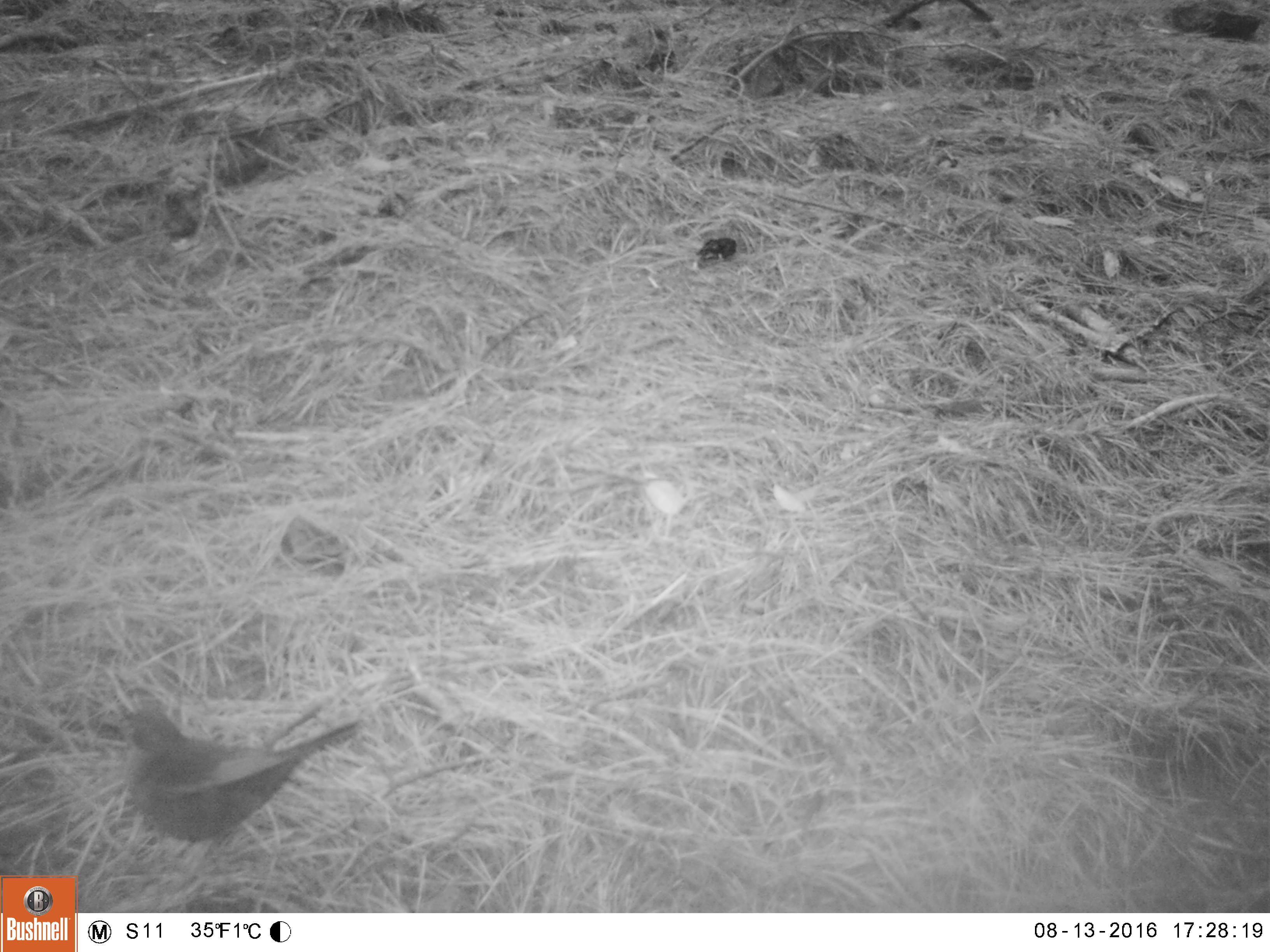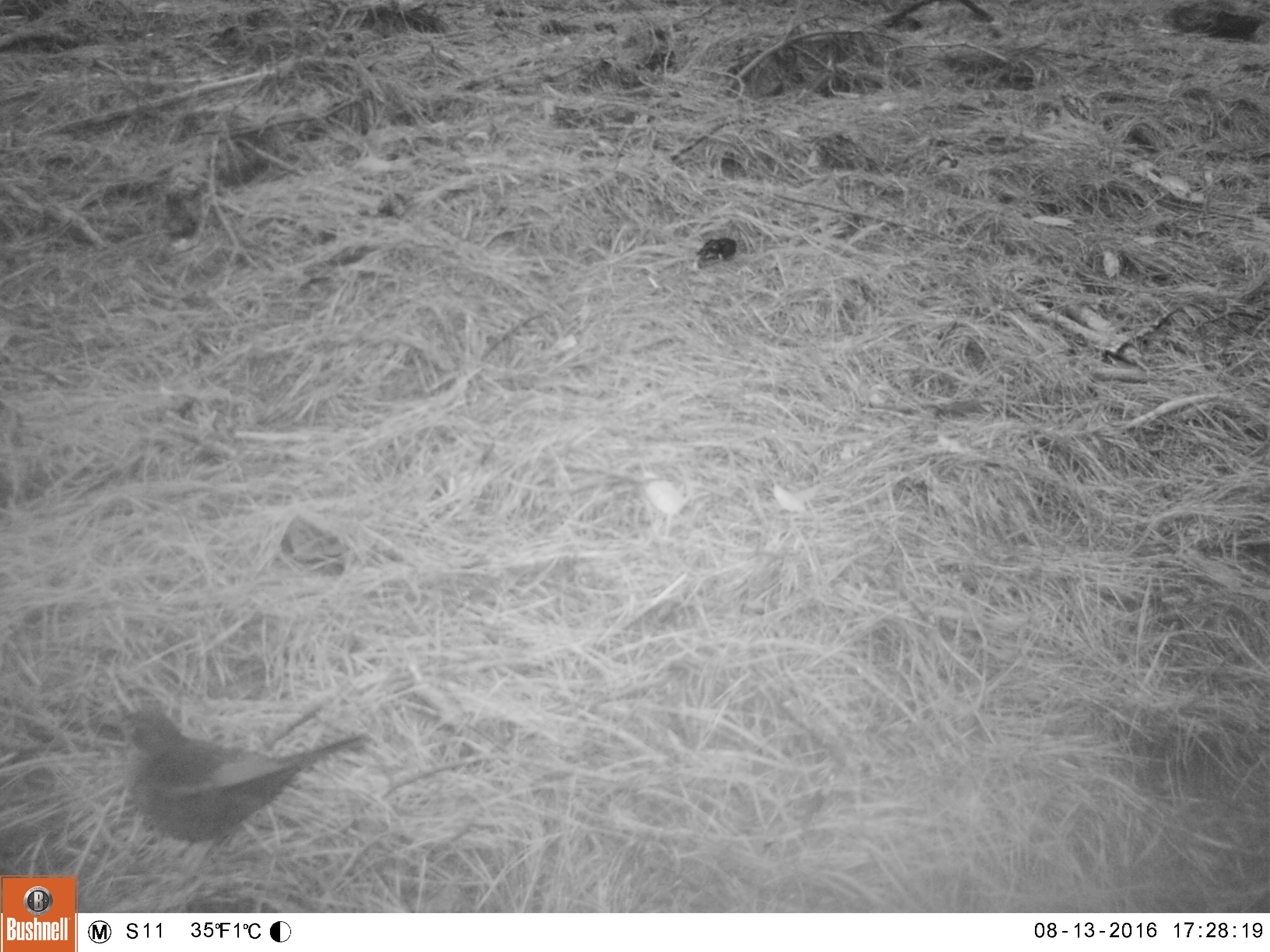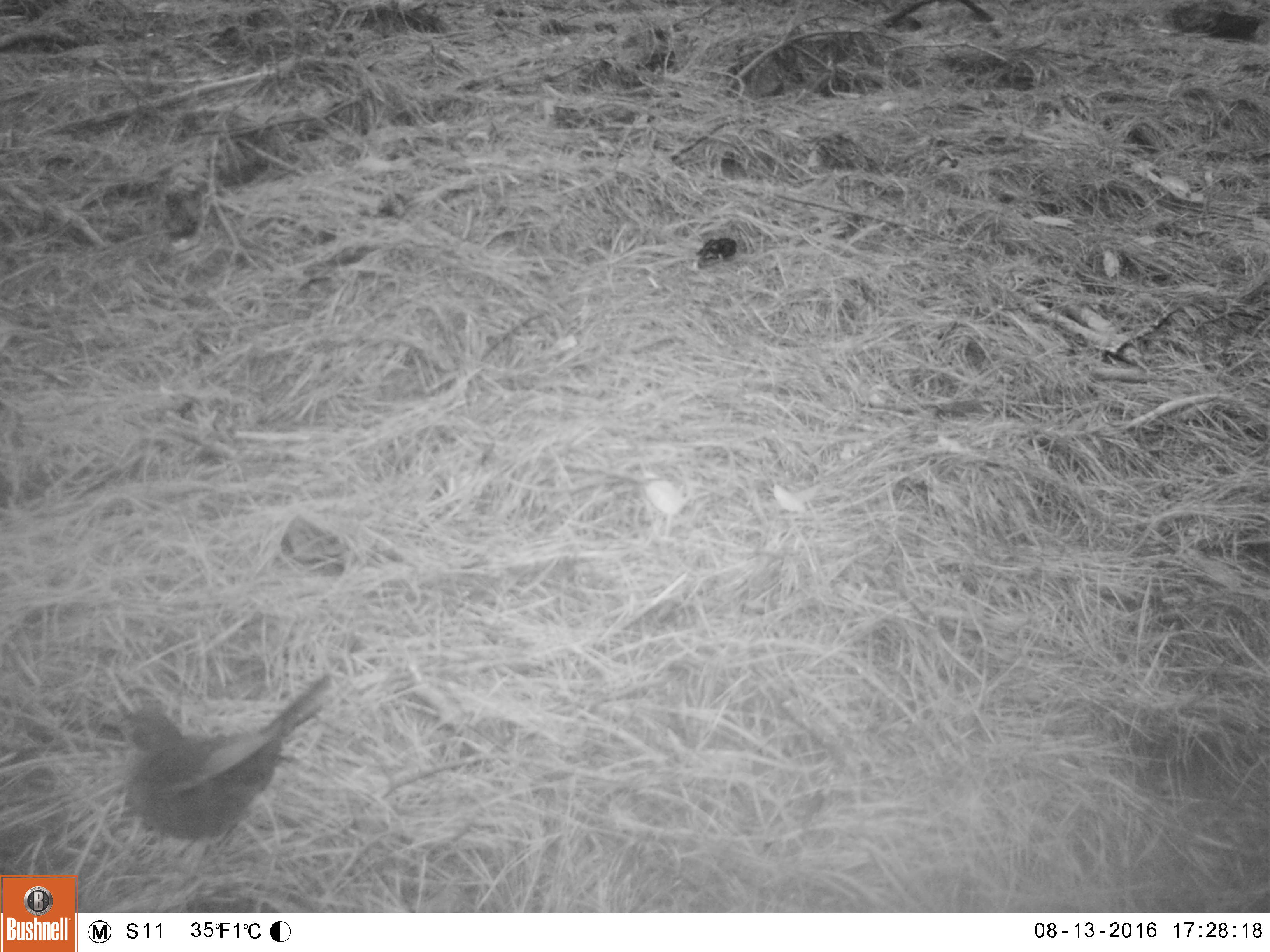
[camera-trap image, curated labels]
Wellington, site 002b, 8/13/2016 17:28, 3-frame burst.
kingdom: Animalia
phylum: Chordata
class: Aves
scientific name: Aves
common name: bird